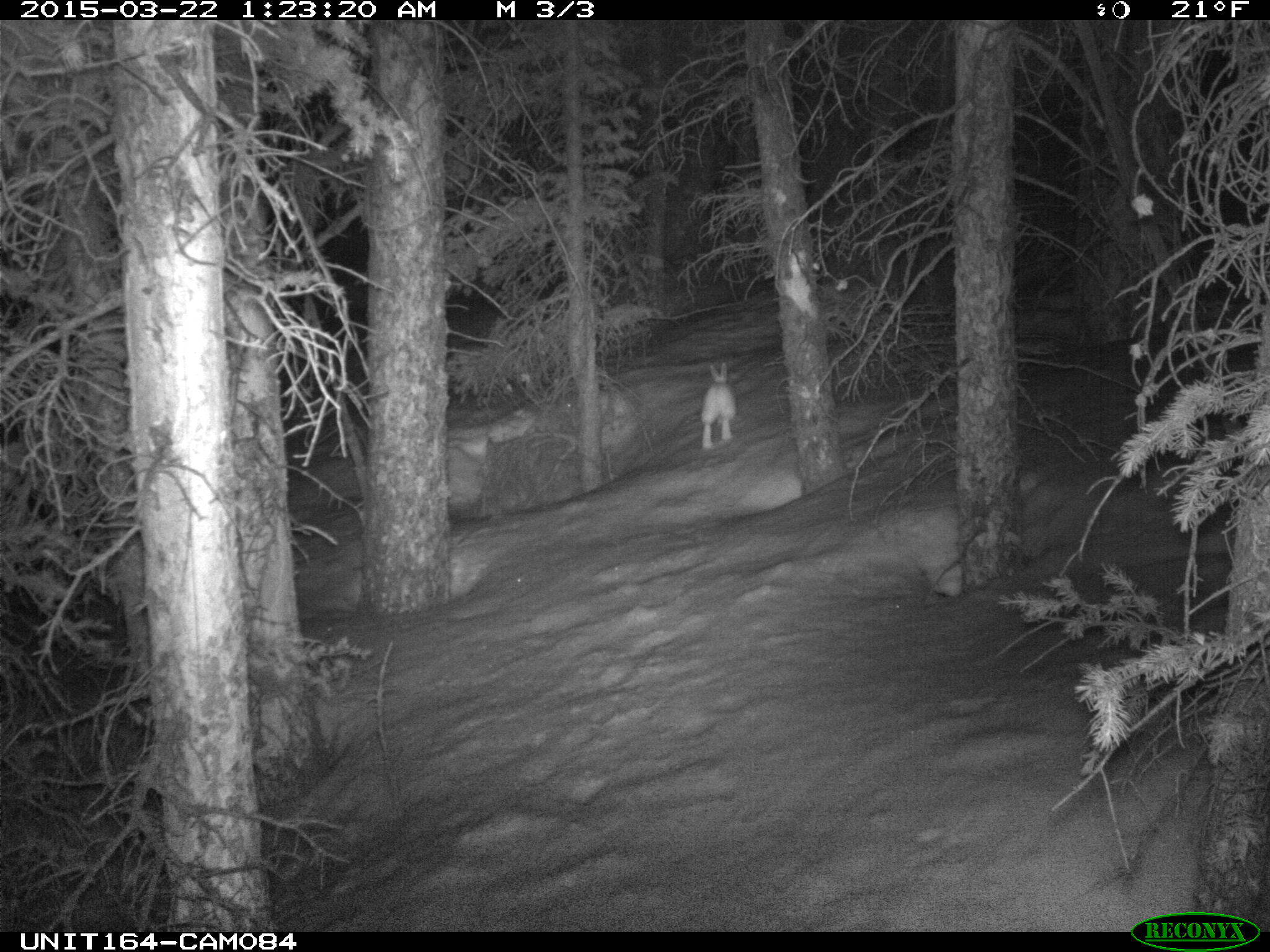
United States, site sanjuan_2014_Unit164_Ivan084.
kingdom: Animalia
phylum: Chordata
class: Mammalia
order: Lagomorpha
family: Leporidae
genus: Lepus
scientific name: Lepus americanus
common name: snowshoe hare